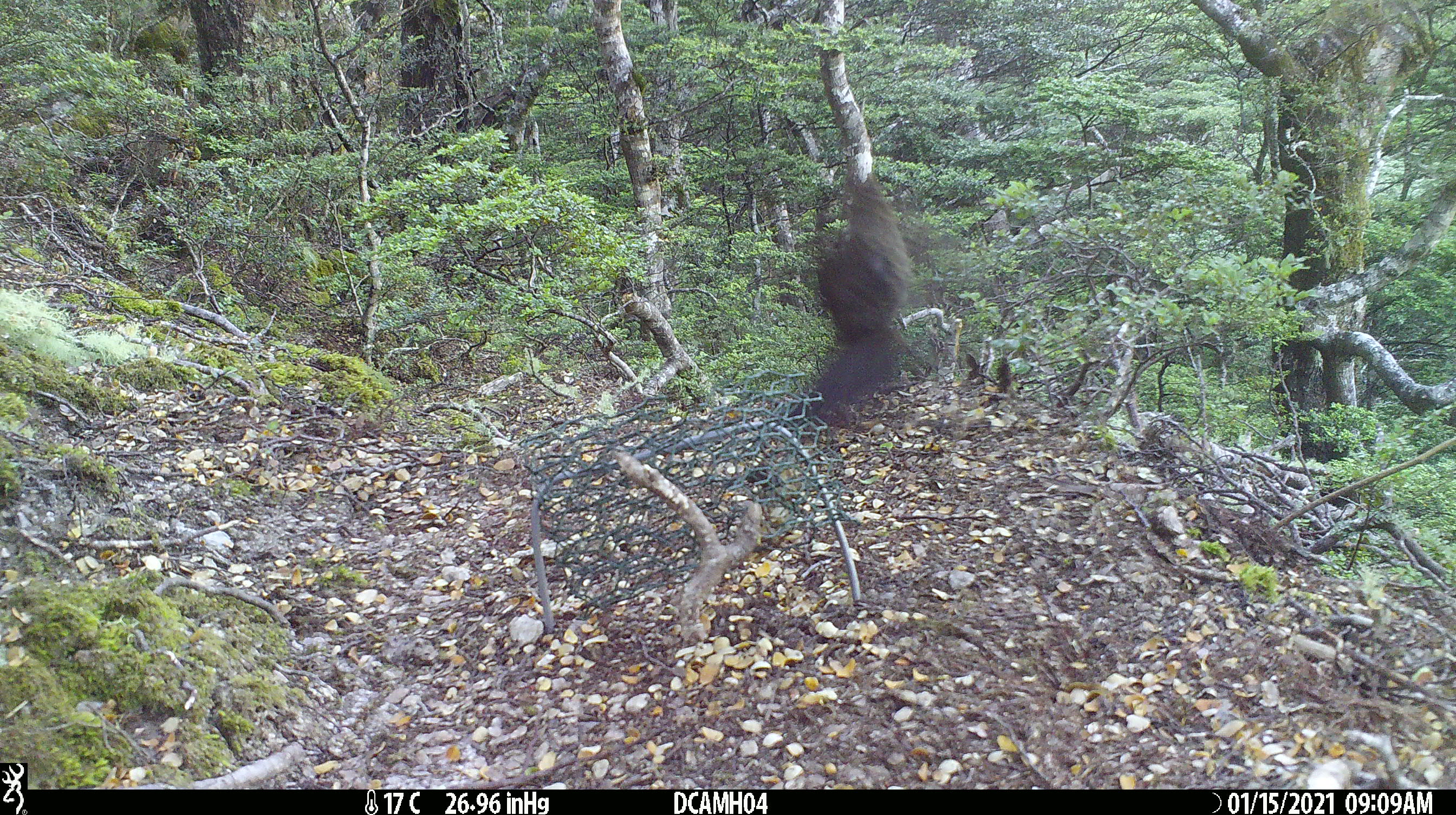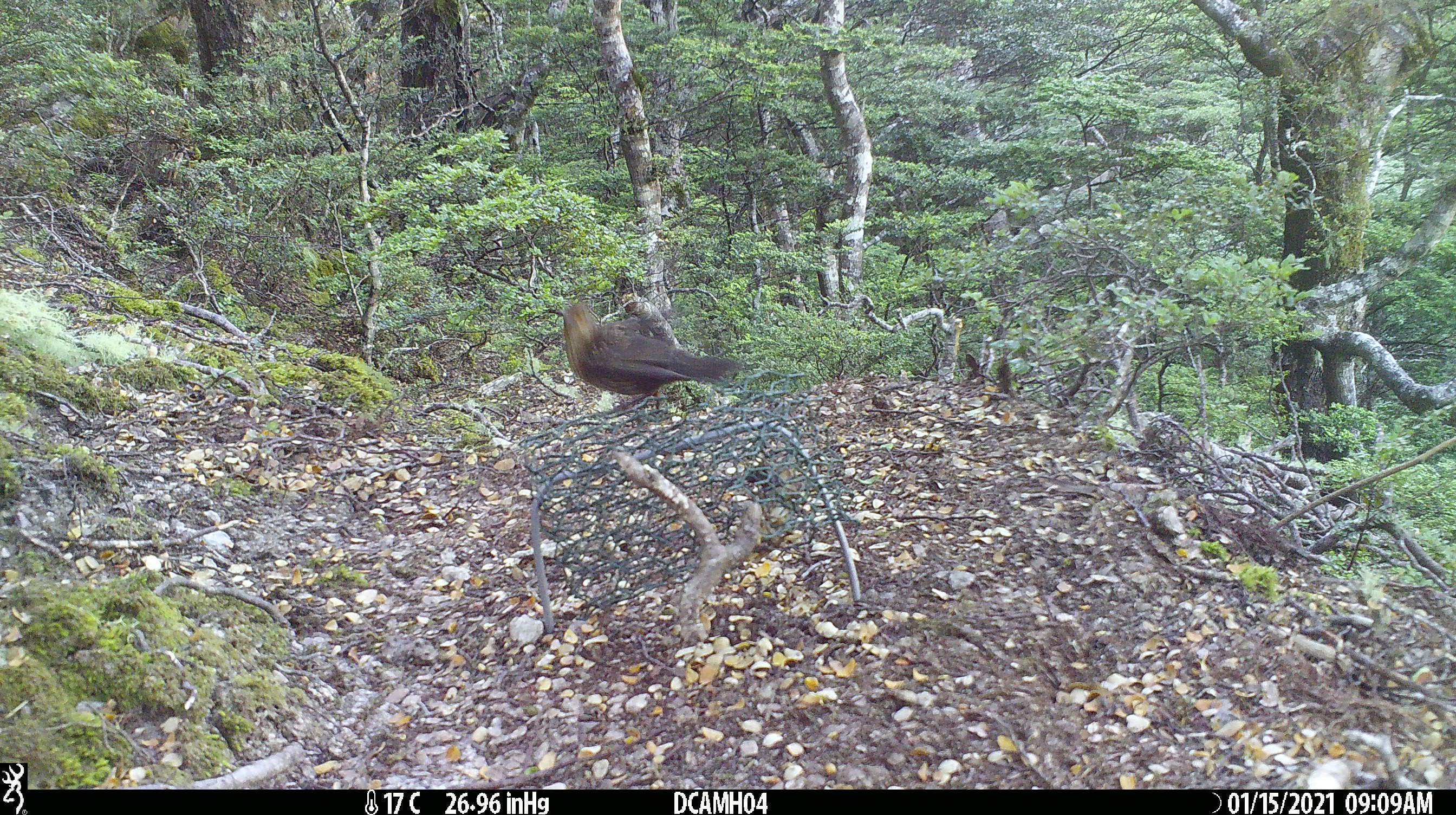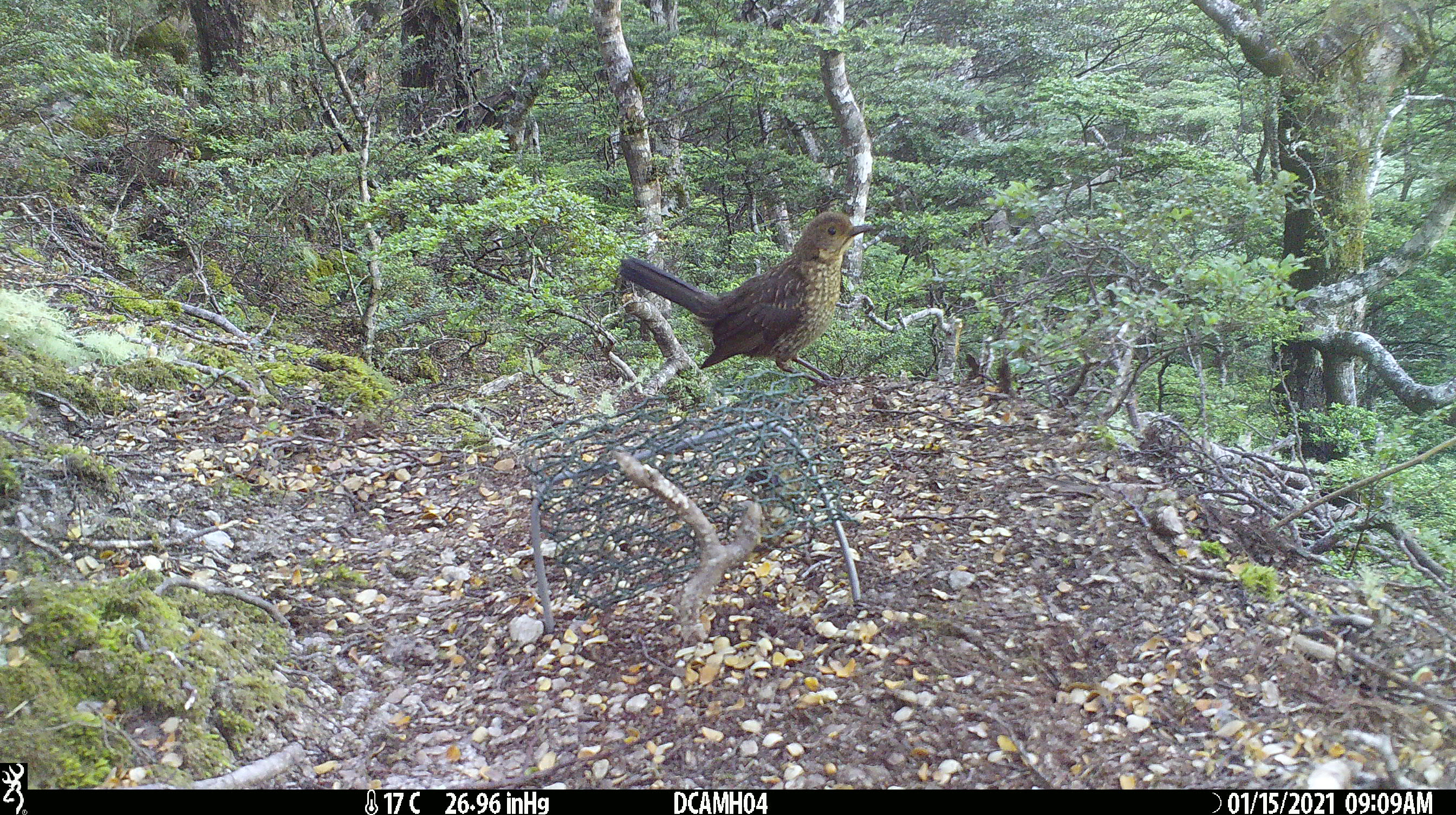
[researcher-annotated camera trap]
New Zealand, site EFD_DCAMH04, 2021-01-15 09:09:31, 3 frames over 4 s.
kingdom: Animalia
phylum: Chordata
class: Aves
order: Passeriformes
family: Turdidae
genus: Turdus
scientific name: Turdus philomelos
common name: song thrush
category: thrush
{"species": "thrush (song thrush) (Turdus philomelos)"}